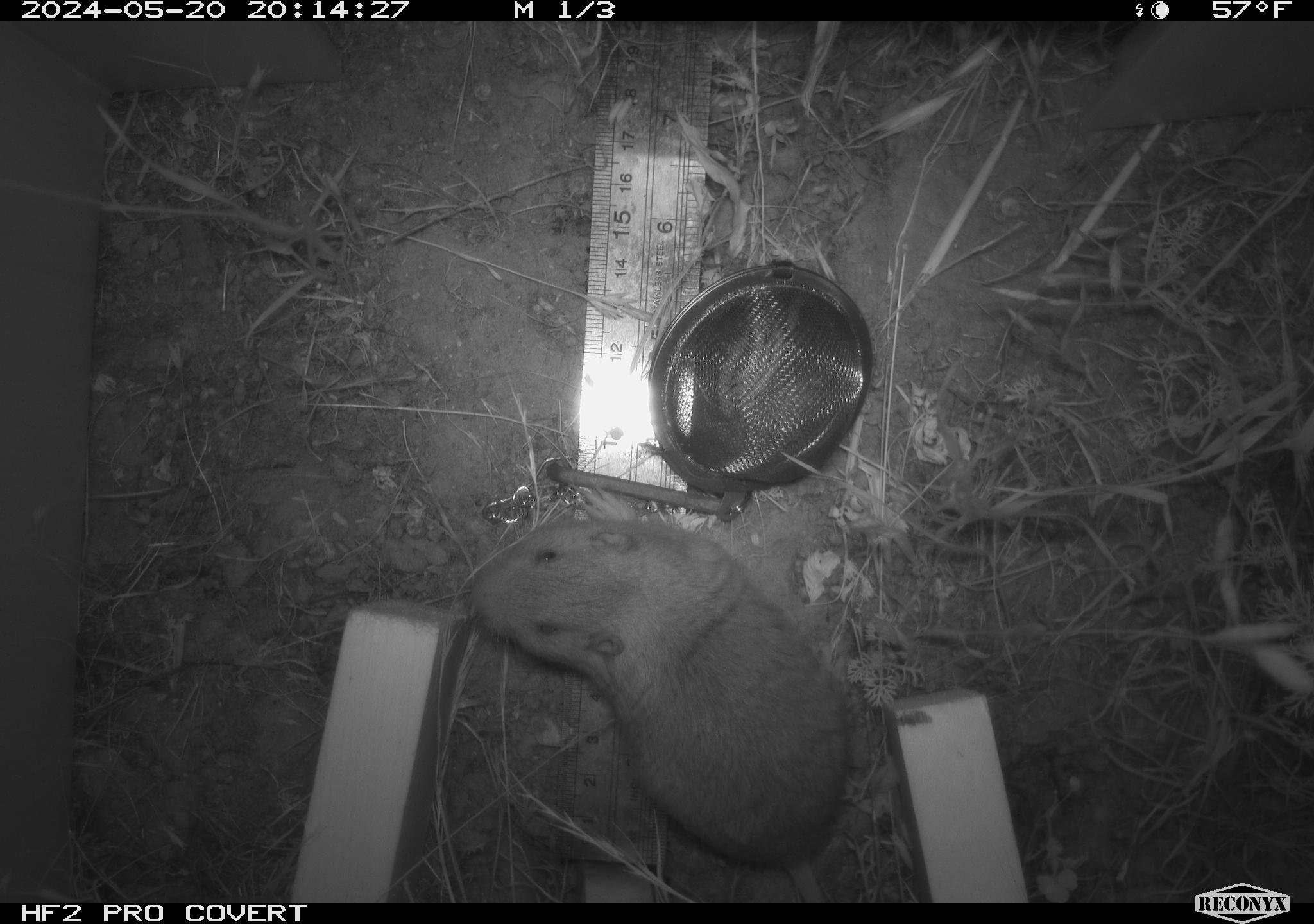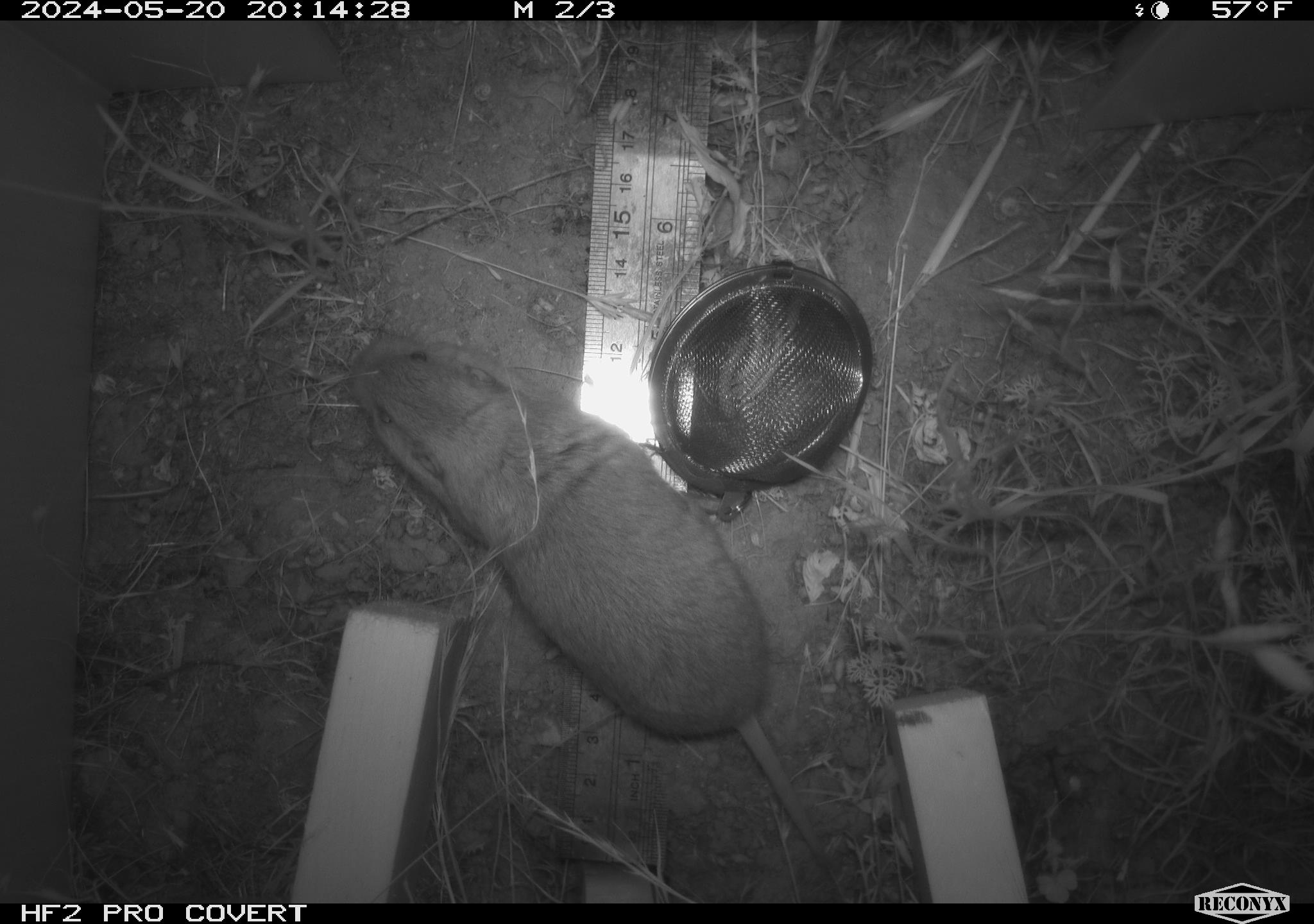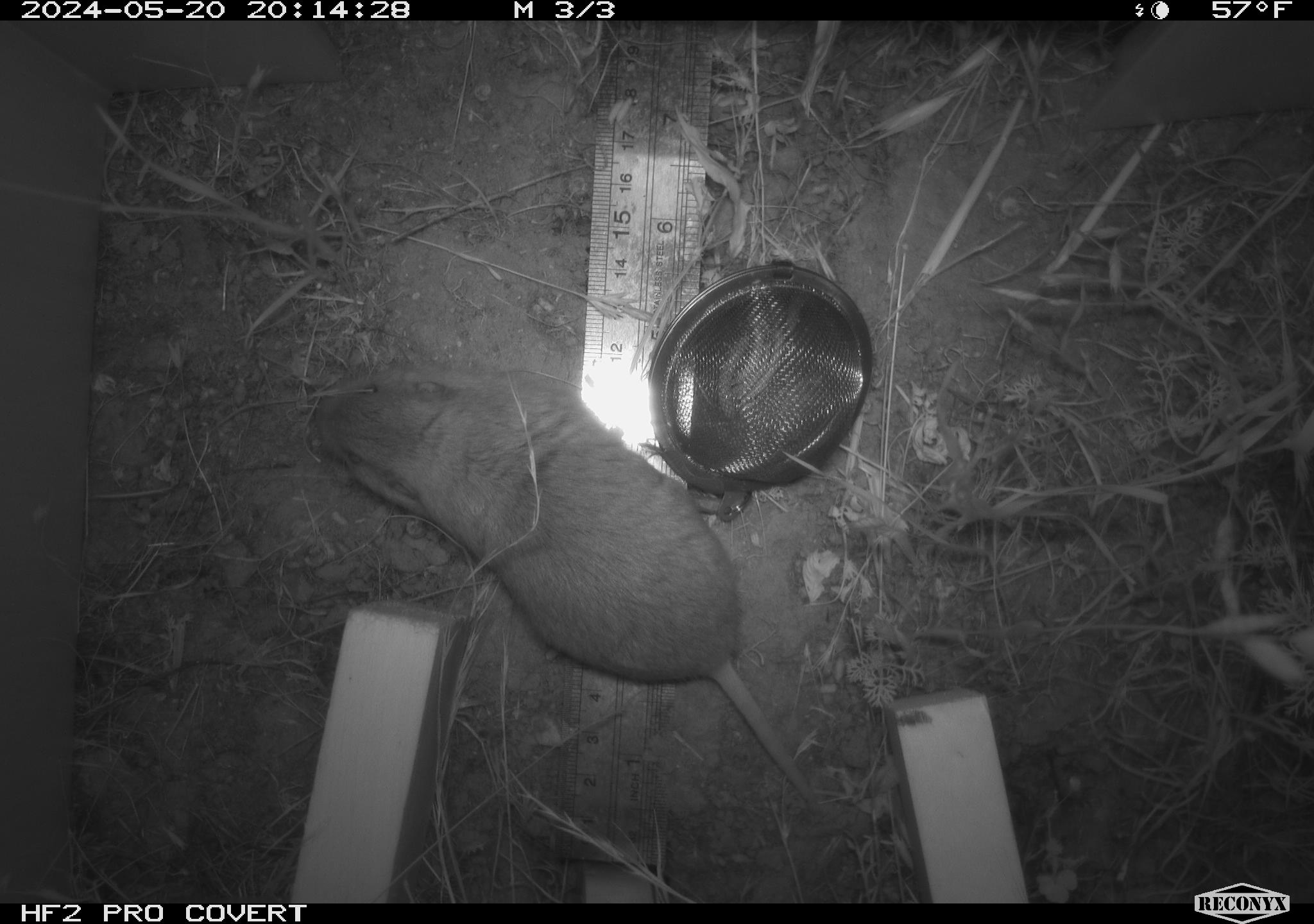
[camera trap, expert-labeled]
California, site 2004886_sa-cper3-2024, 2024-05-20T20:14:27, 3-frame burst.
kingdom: Animalia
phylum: Chordata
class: Mammalia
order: Rodentia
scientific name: Rodentia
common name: rodent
Rodent (Rodentia).